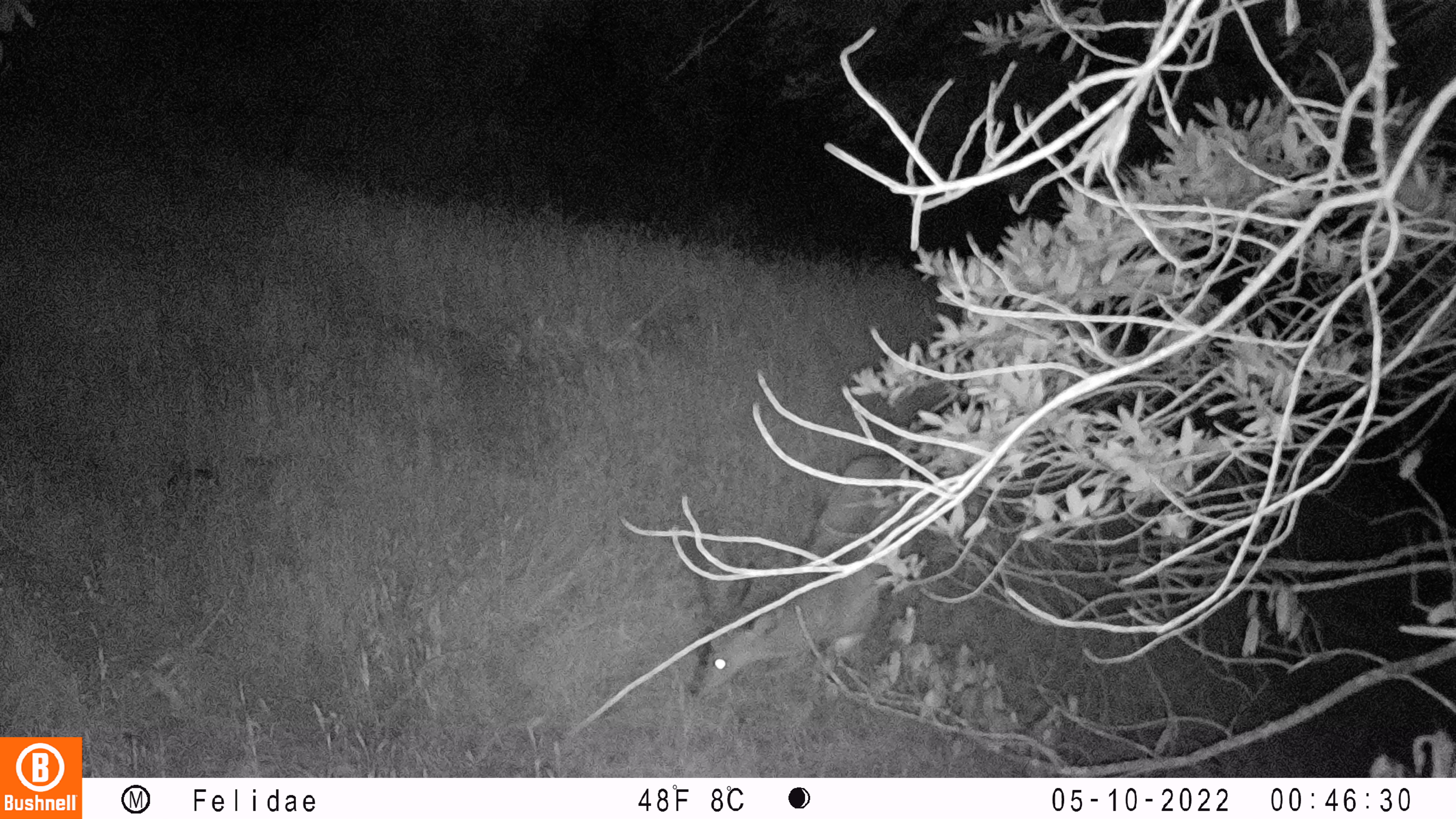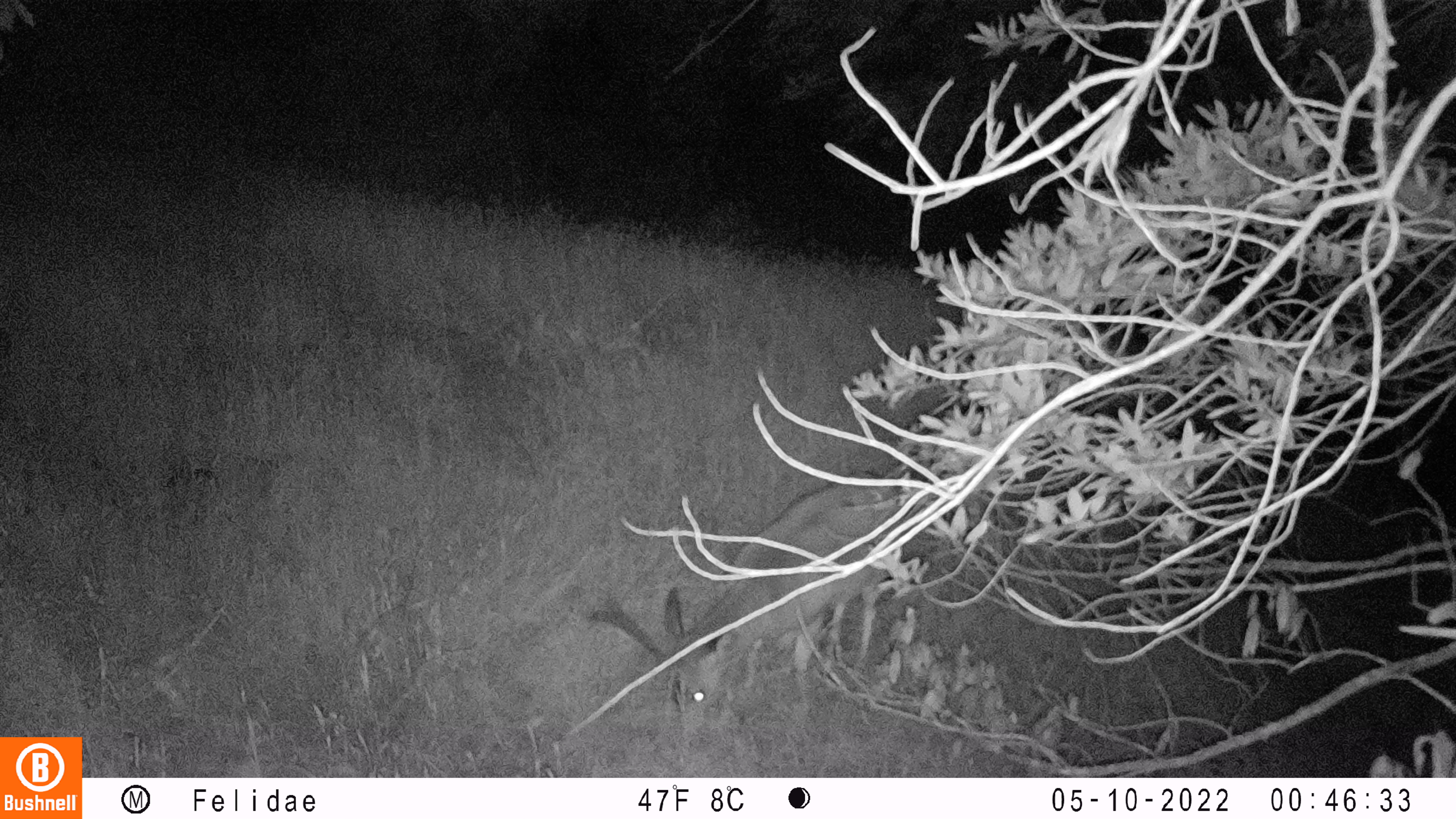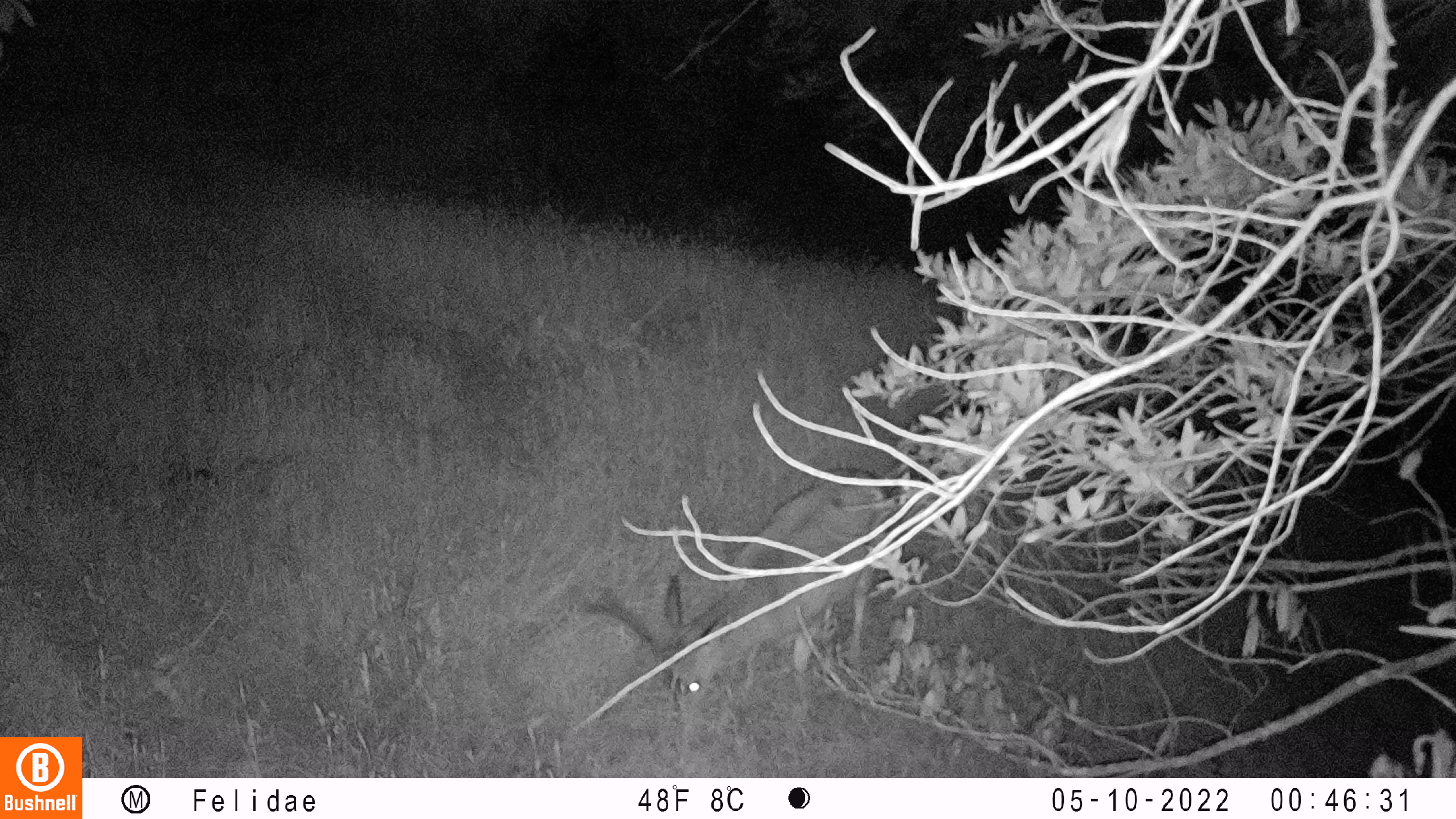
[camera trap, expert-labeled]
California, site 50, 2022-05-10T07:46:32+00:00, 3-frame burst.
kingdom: Animalia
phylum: Chordata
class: Mammalia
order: Artiodactyla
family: Cervidae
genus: Odocoileus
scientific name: Odocoileus hemionus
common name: mule deer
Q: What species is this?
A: Mule deer (Odocoileus hemionus).